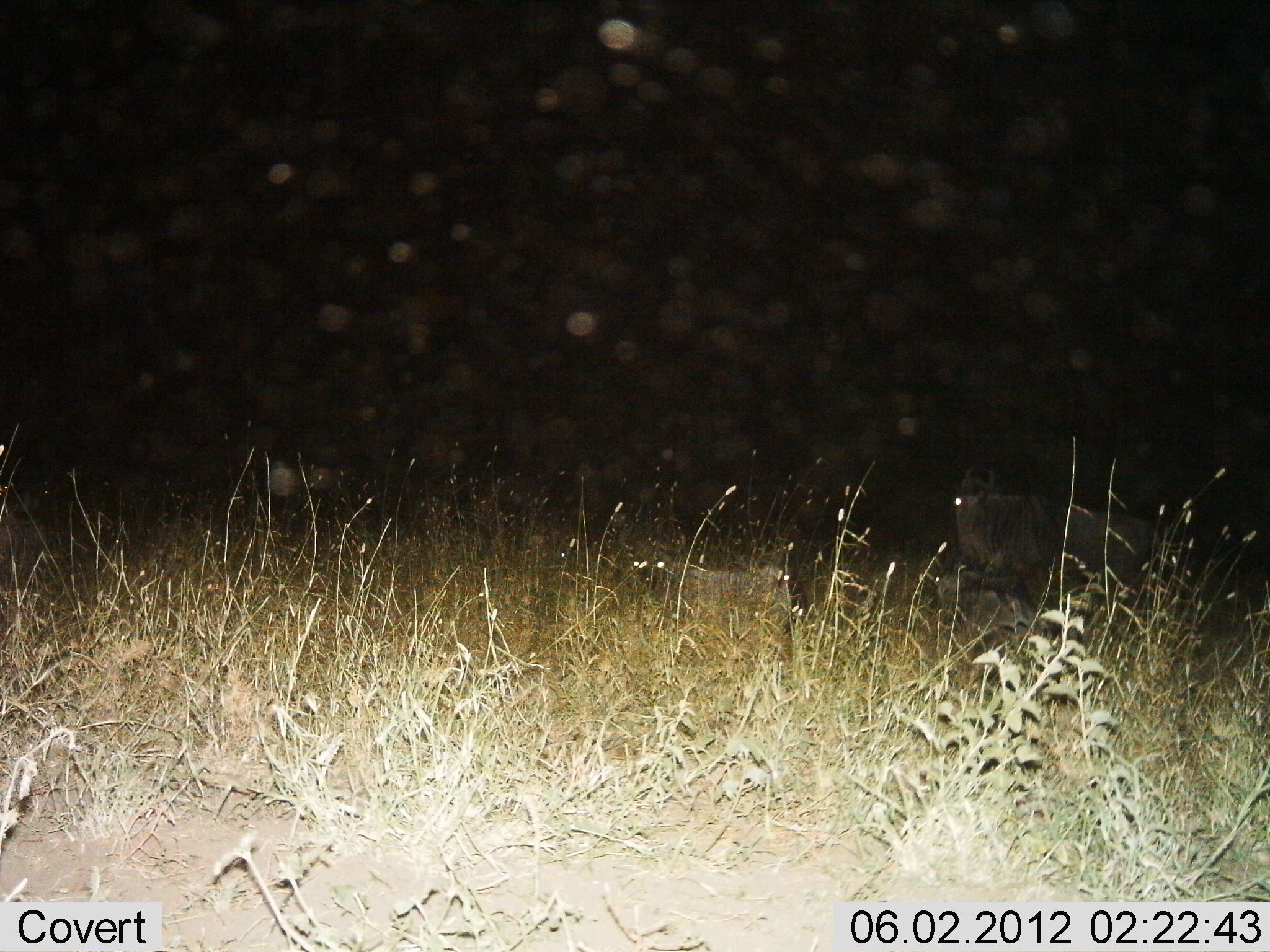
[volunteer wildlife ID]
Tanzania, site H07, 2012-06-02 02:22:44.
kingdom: Animalia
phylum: Chordata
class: Mammalia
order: Artiodactyla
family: Bovidae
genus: Connochaetes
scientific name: Connochaetes taurinus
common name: blue wildebeest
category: wildebeest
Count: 3.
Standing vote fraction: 70%.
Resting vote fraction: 90%.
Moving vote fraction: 0%.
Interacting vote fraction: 0%.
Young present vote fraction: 0%.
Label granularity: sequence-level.